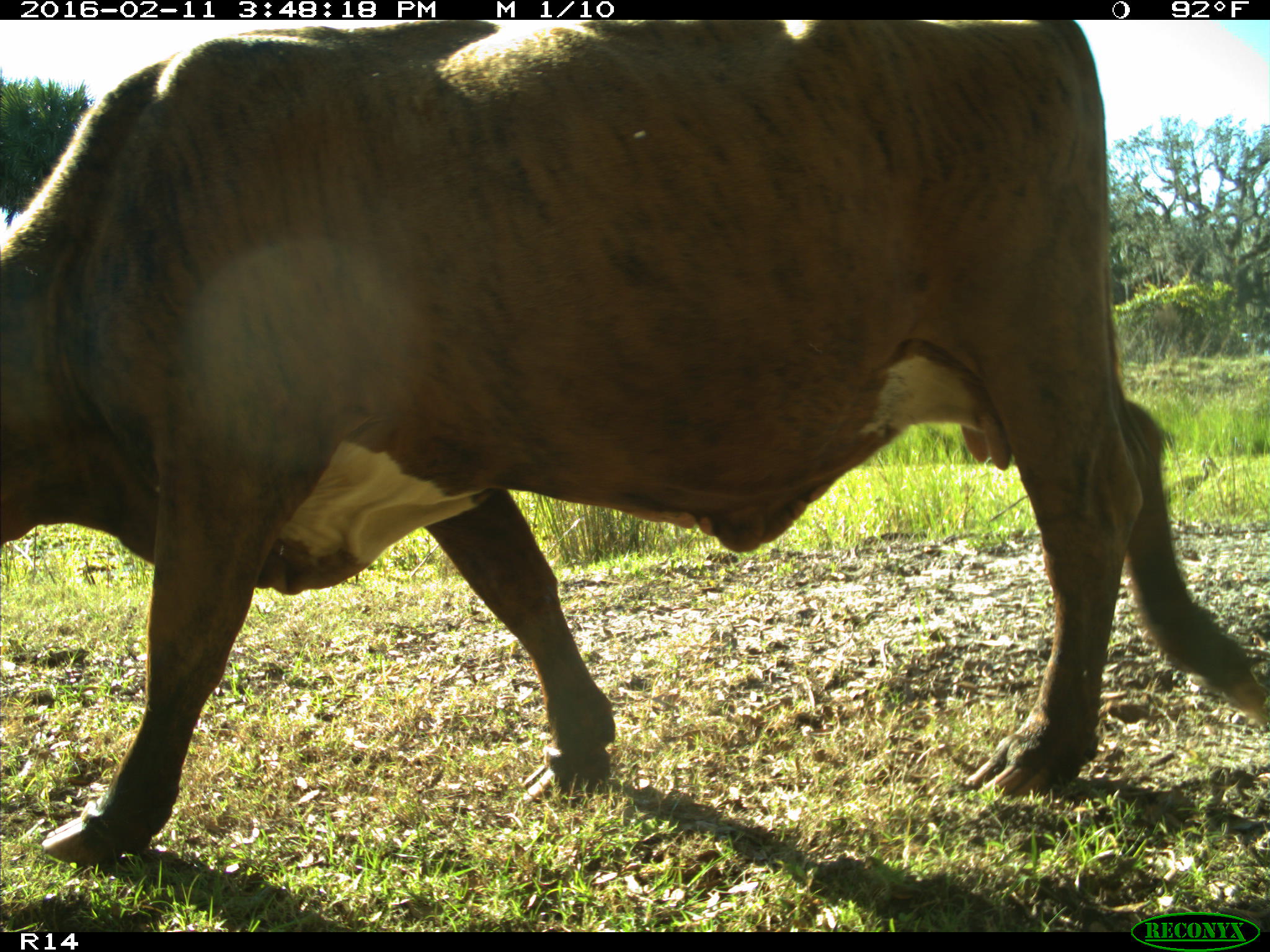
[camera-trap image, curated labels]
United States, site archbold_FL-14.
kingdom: Animalia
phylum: Chordata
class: Mammalia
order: Artiodactyla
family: Bovidae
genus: Bos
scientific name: Bos taurus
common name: domestic cow